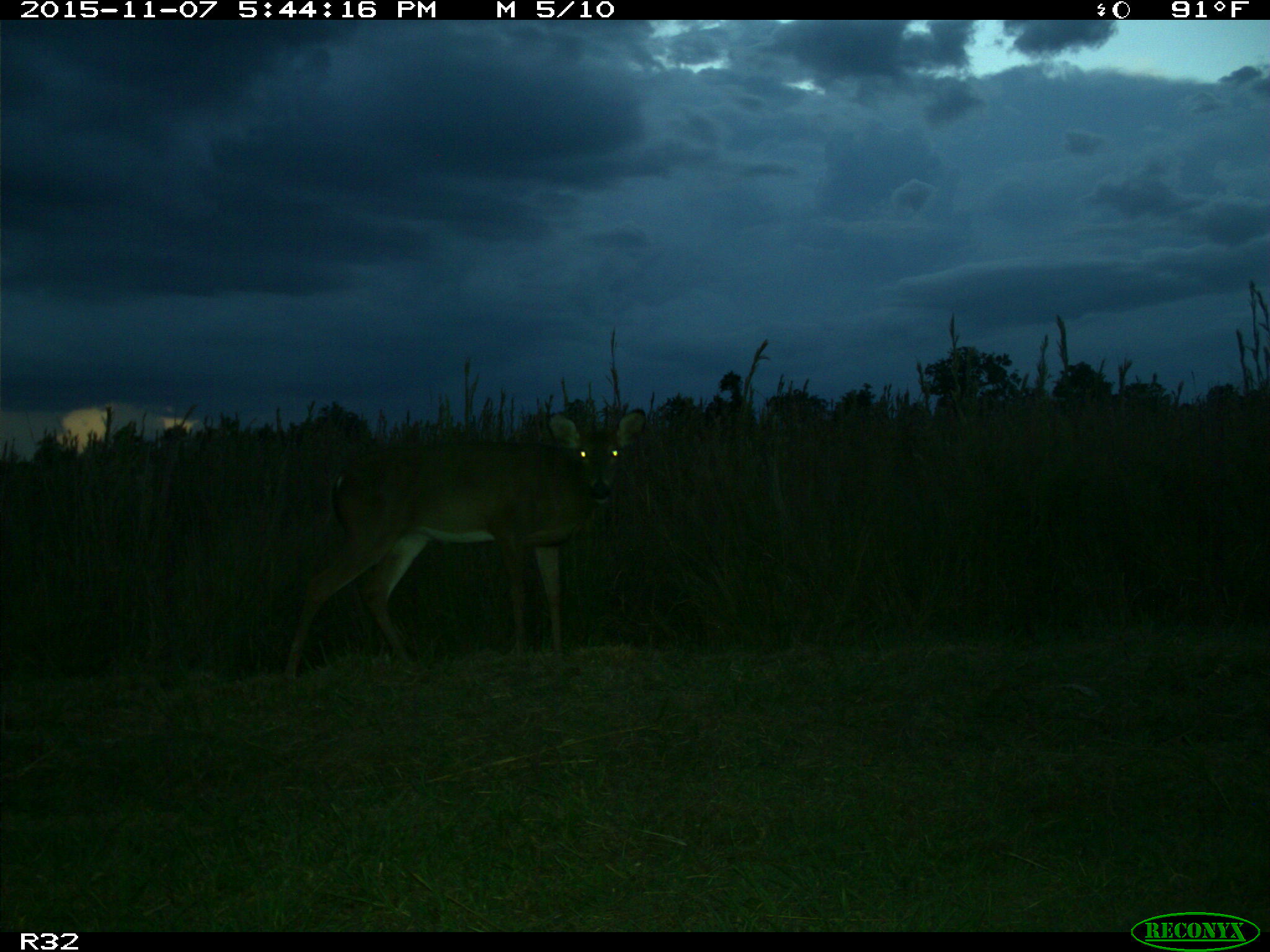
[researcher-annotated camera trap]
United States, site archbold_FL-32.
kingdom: Animalia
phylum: Chordata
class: Mammalia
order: Artiodactyla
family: Cervidae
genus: Odocoileus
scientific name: Odocoileus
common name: deer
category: unidentified deer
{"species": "unidentified deer (deer) (Odocoileus)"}